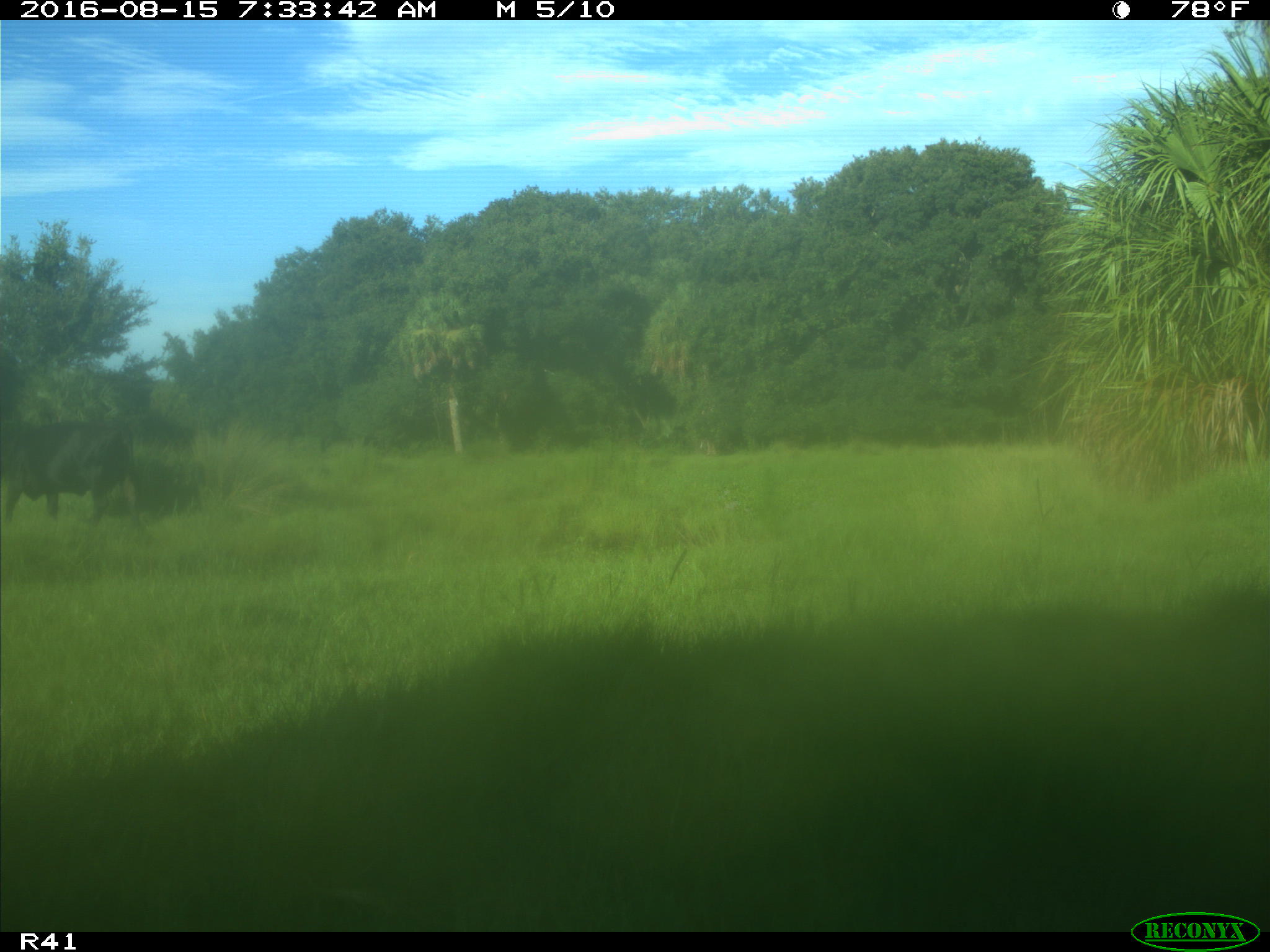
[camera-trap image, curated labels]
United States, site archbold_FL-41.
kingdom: Animalia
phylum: Chordata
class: Mammalia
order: Artiodactyla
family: Bovidae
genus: Bos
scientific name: Bos taurus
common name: domestic cow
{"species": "Bos taurus (domestic cow)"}